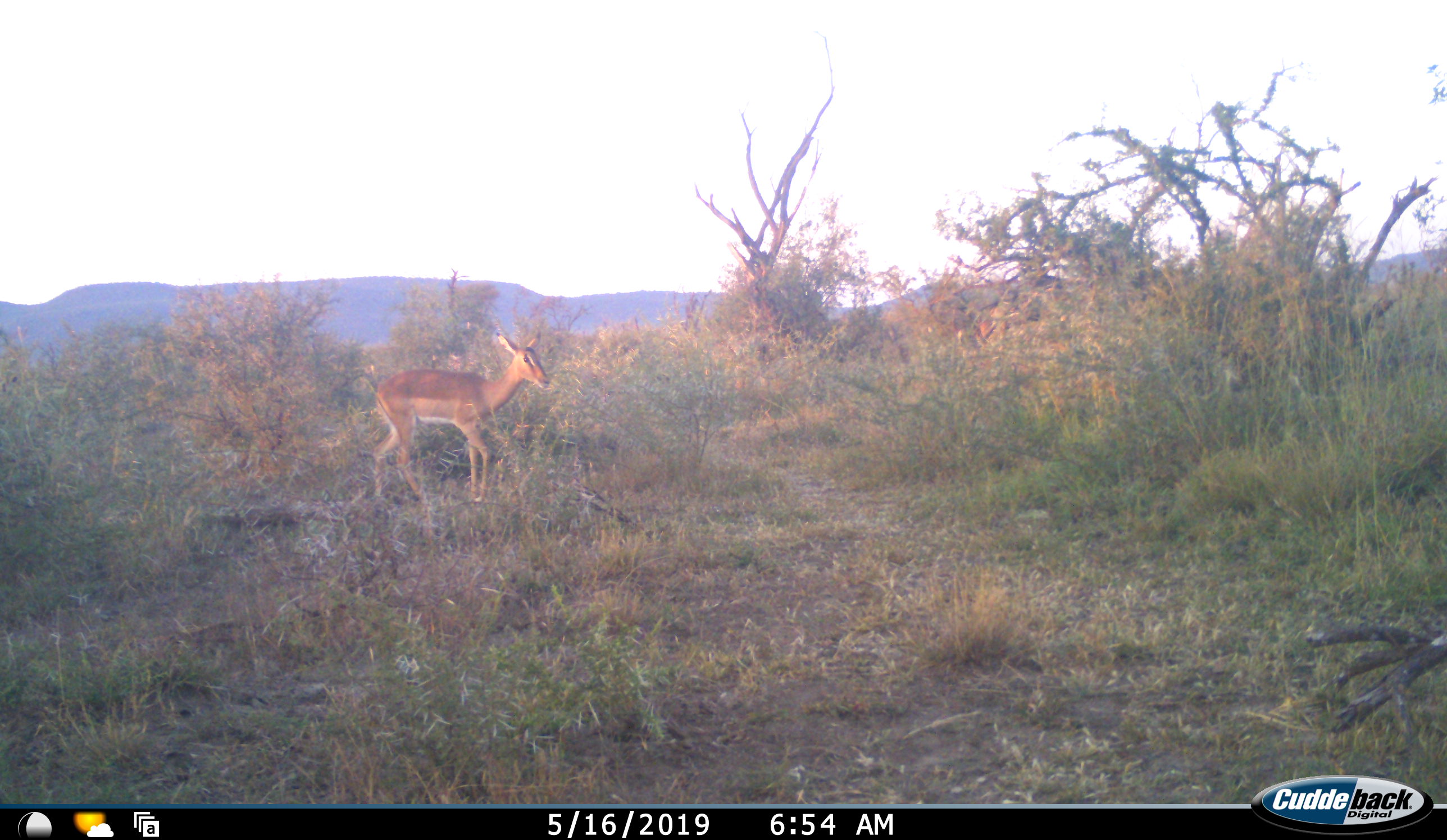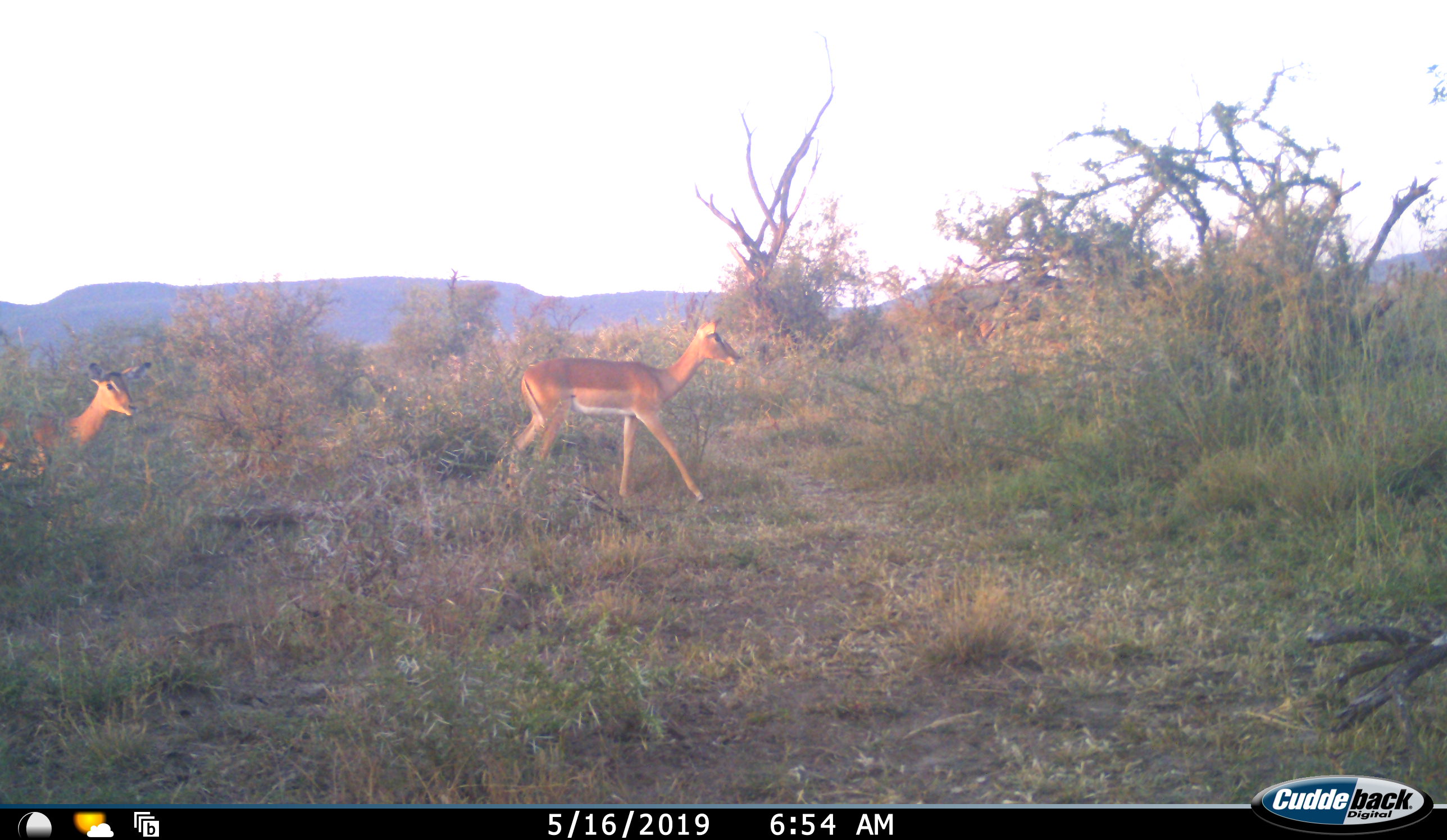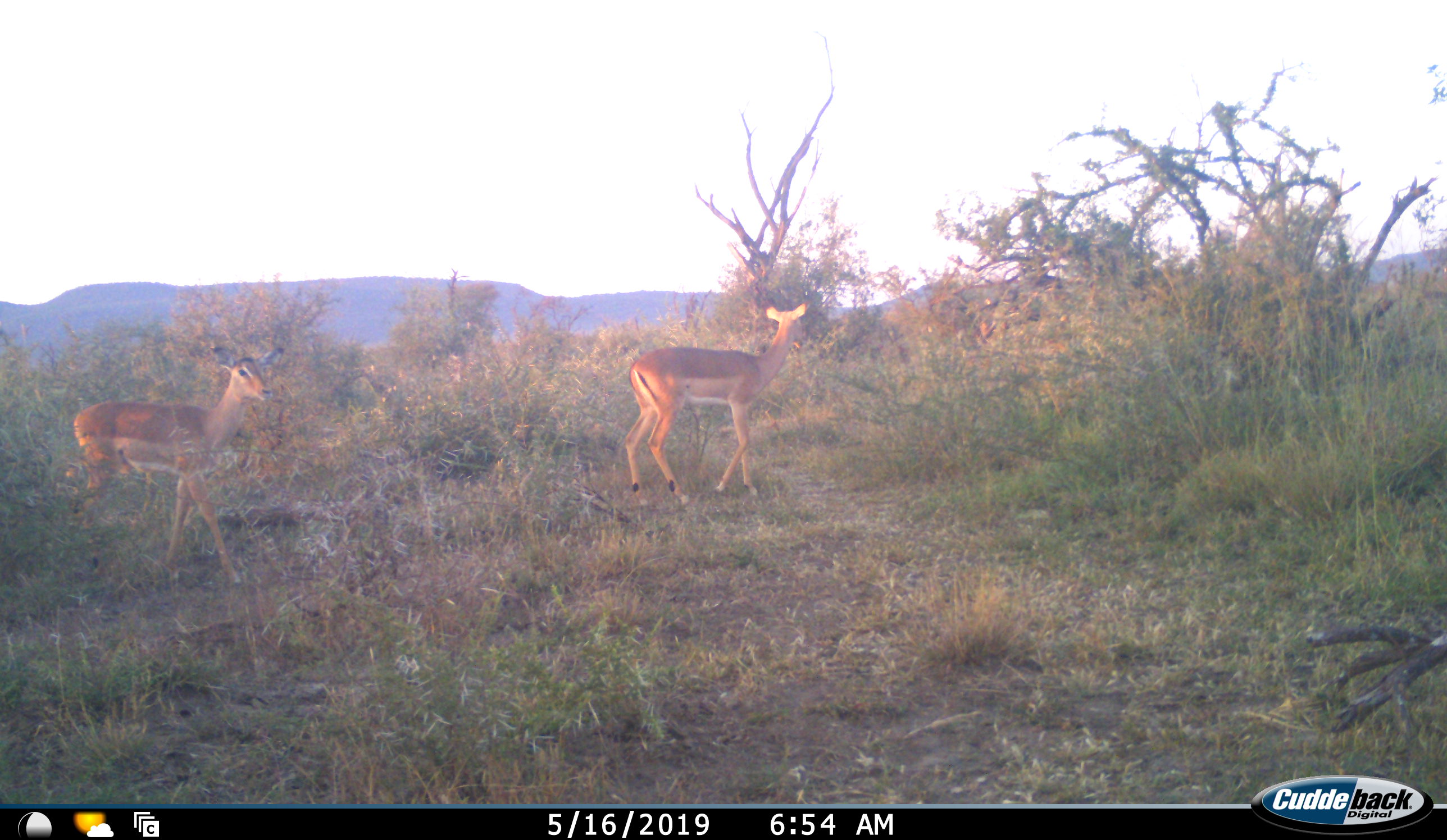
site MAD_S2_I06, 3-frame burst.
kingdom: Animalia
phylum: Chordata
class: Mammalia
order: Artiodactyla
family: Bovidae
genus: Aepyceros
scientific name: Aepyceros melampus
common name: impala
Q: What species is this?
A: Impala (Aepyceros melampus).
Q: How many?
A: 2.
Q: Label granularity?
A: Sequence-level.